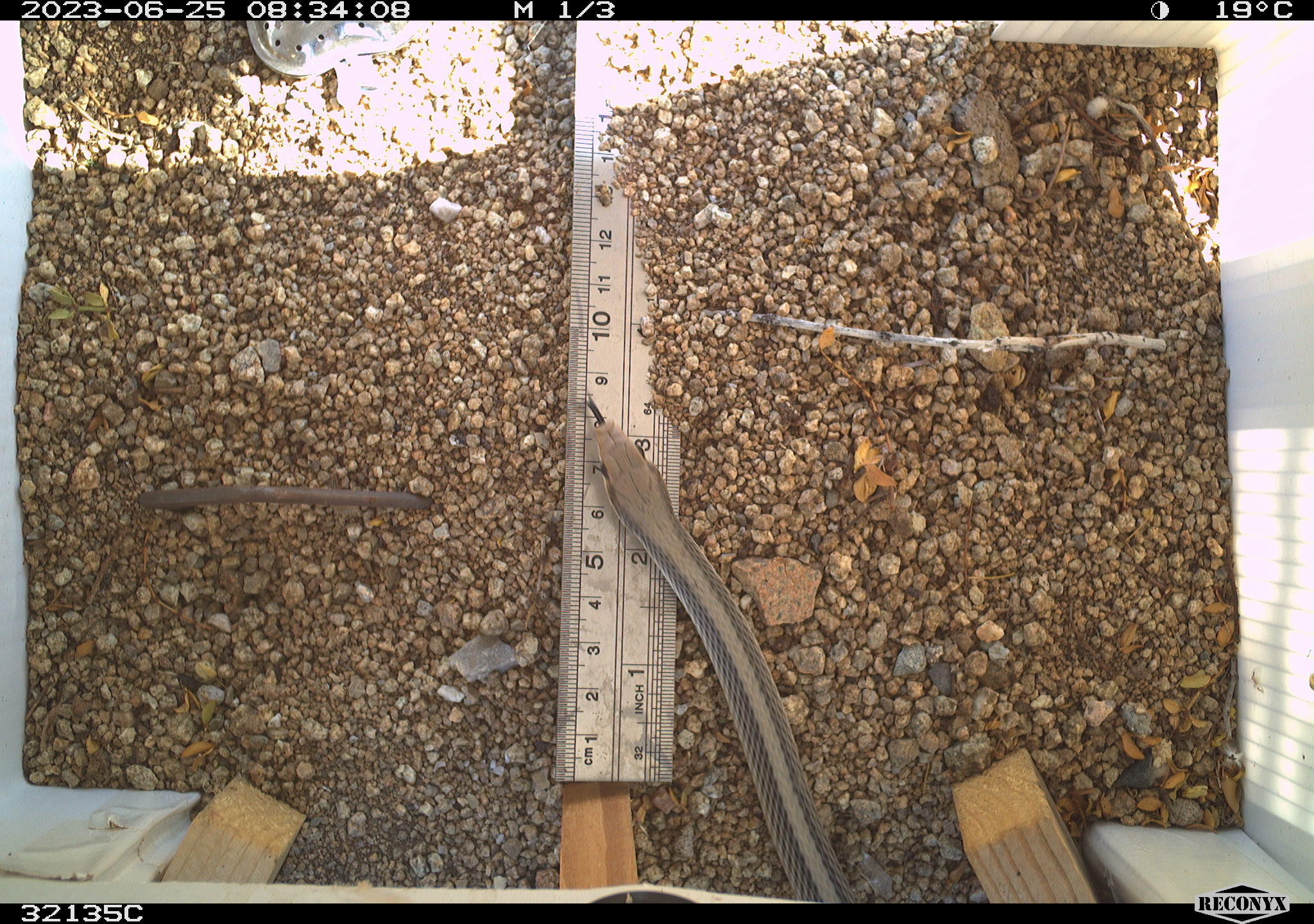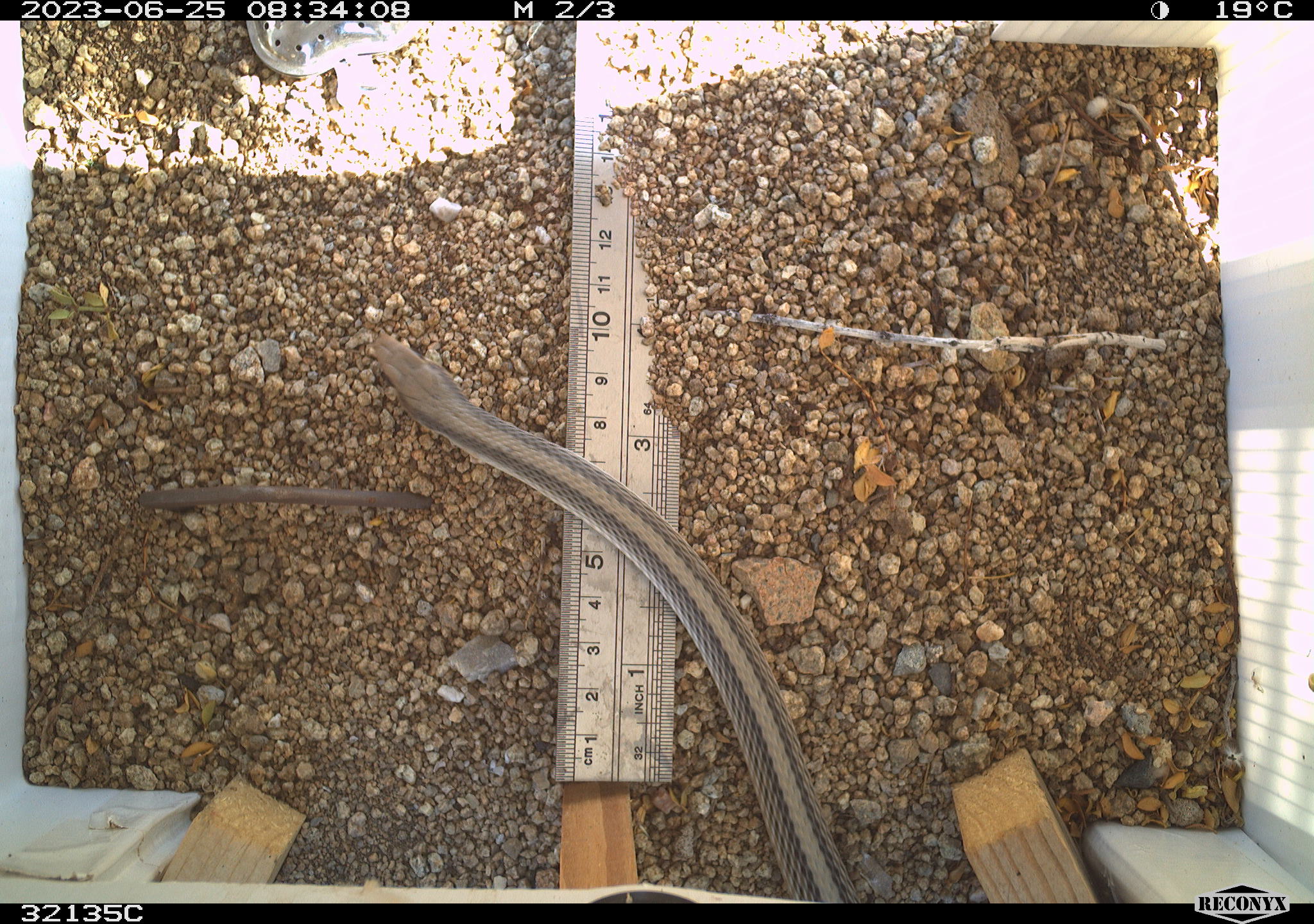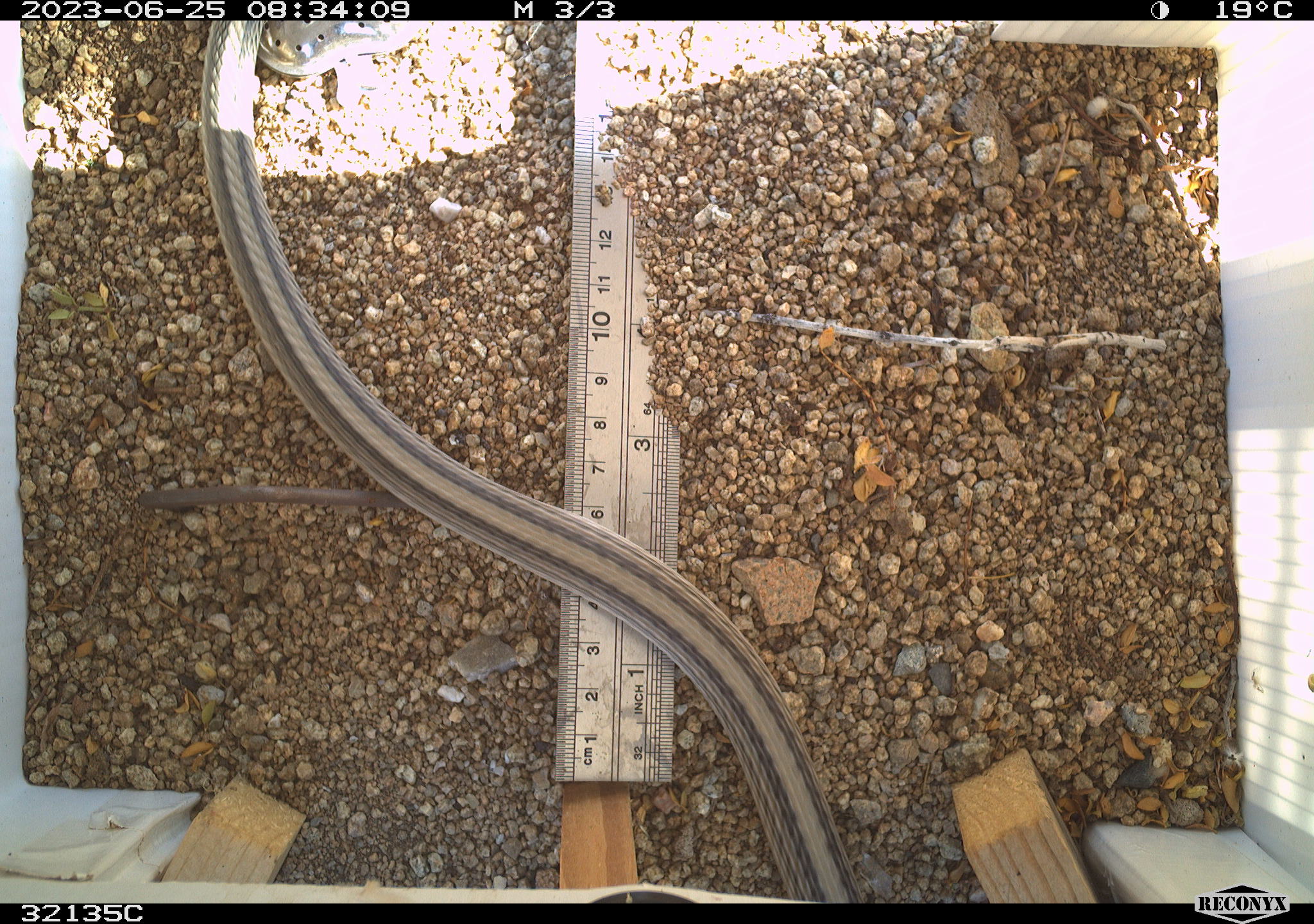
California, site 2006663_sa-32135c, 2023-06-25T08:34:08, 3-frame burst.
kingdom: Animalia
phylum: Chordata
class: Reptilia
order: Squamata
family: Colubridae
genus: Salvadora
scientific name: Salvadora hexalepis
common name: western patch-nosed snake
Western patch-nosed snake (Salvadora hexalepis).